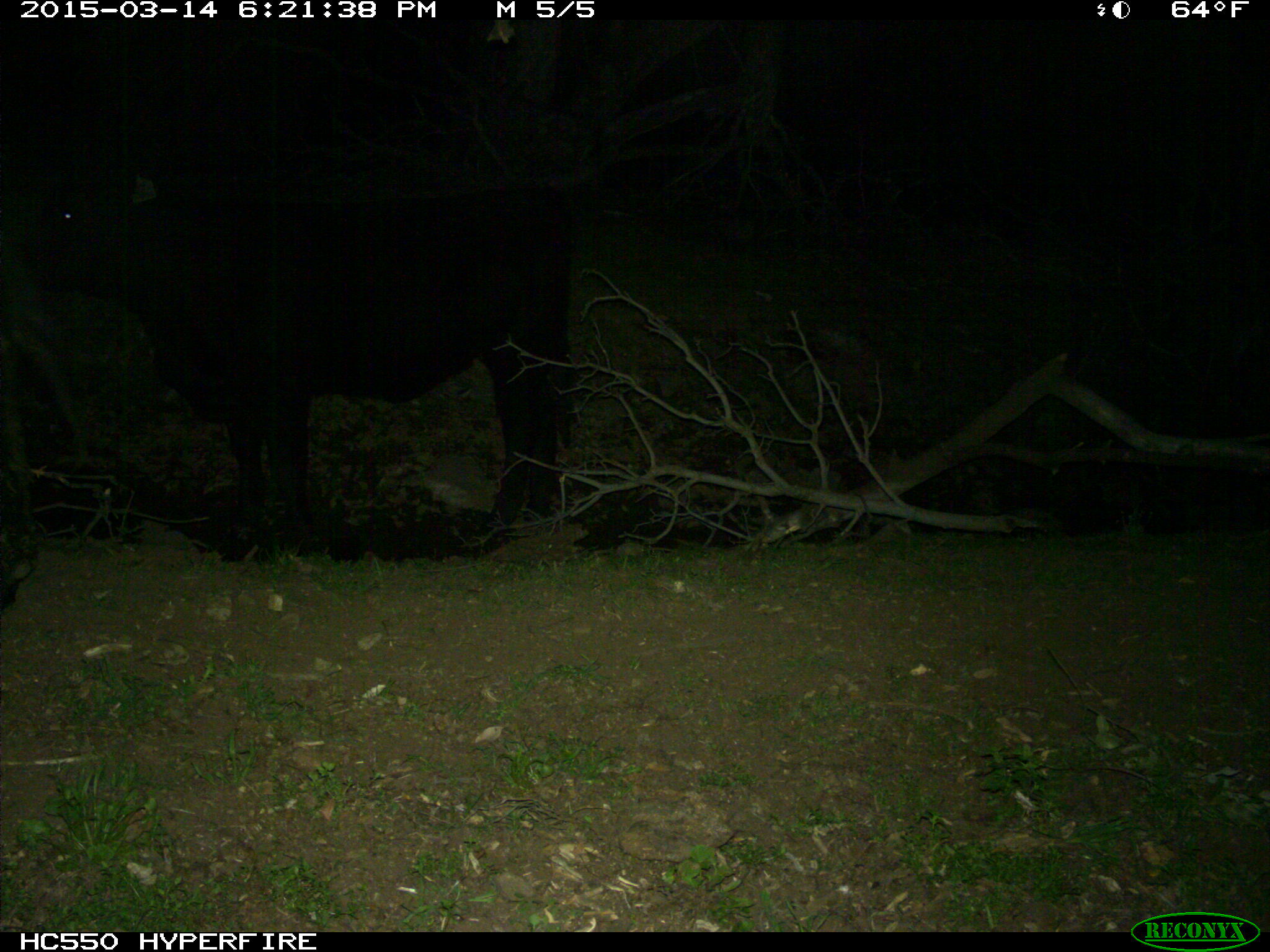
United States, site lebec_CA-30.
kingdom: Animalia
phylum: Chordata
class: Mammalia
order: Artiodactyla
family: Bovidae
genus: Bos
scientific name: Bos taurus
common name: domestic cow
Bos taurus (domestic cow).